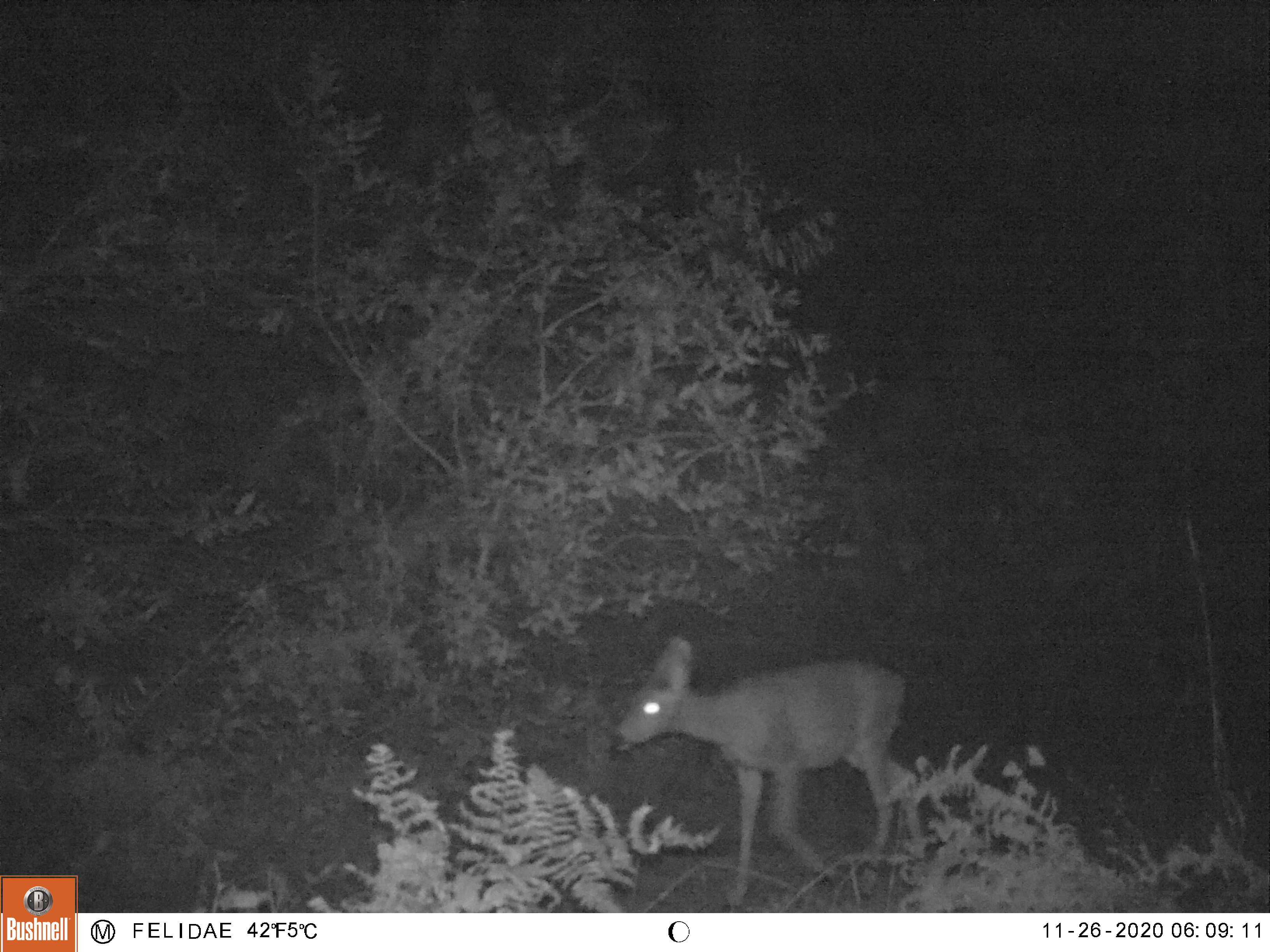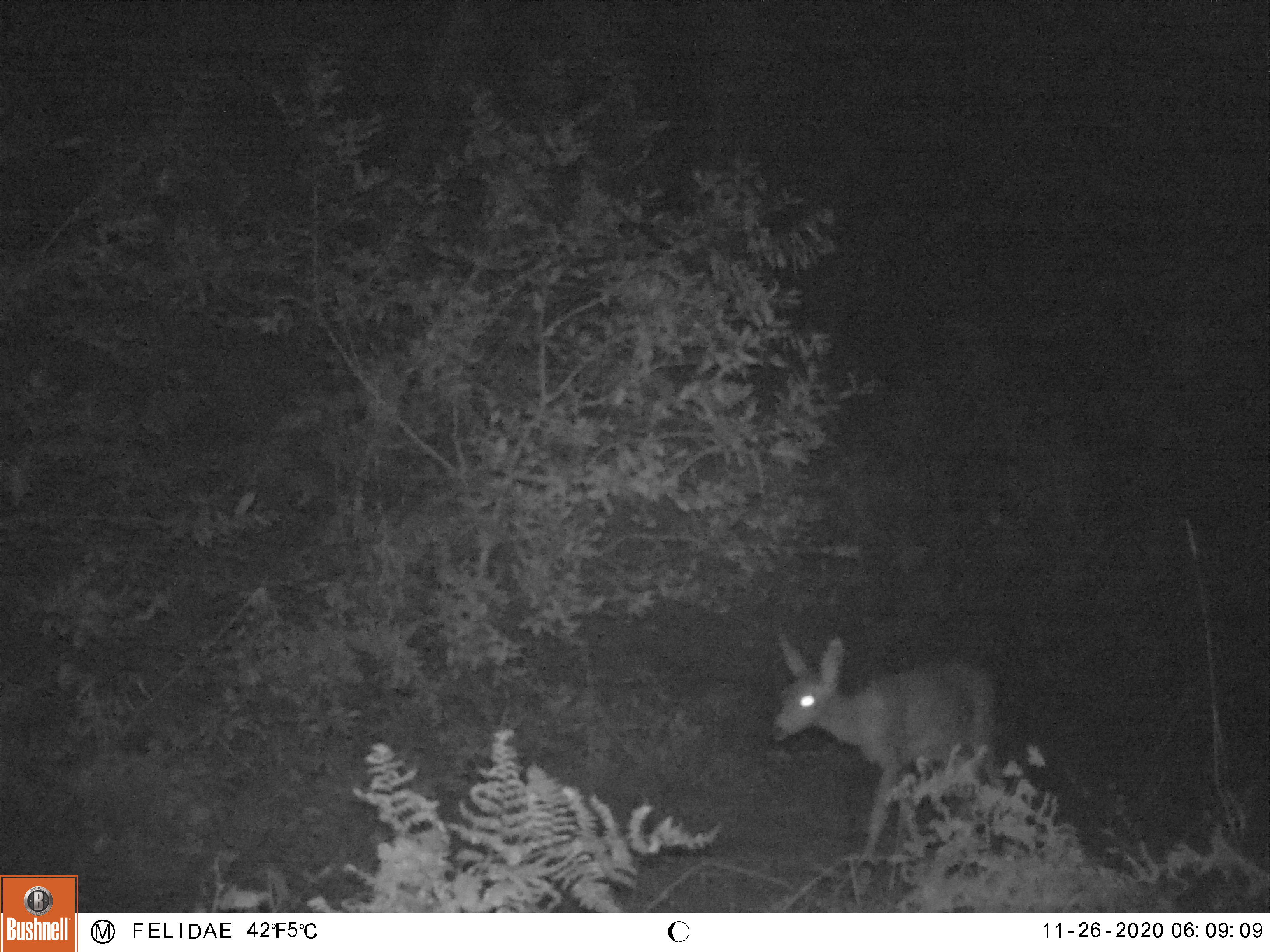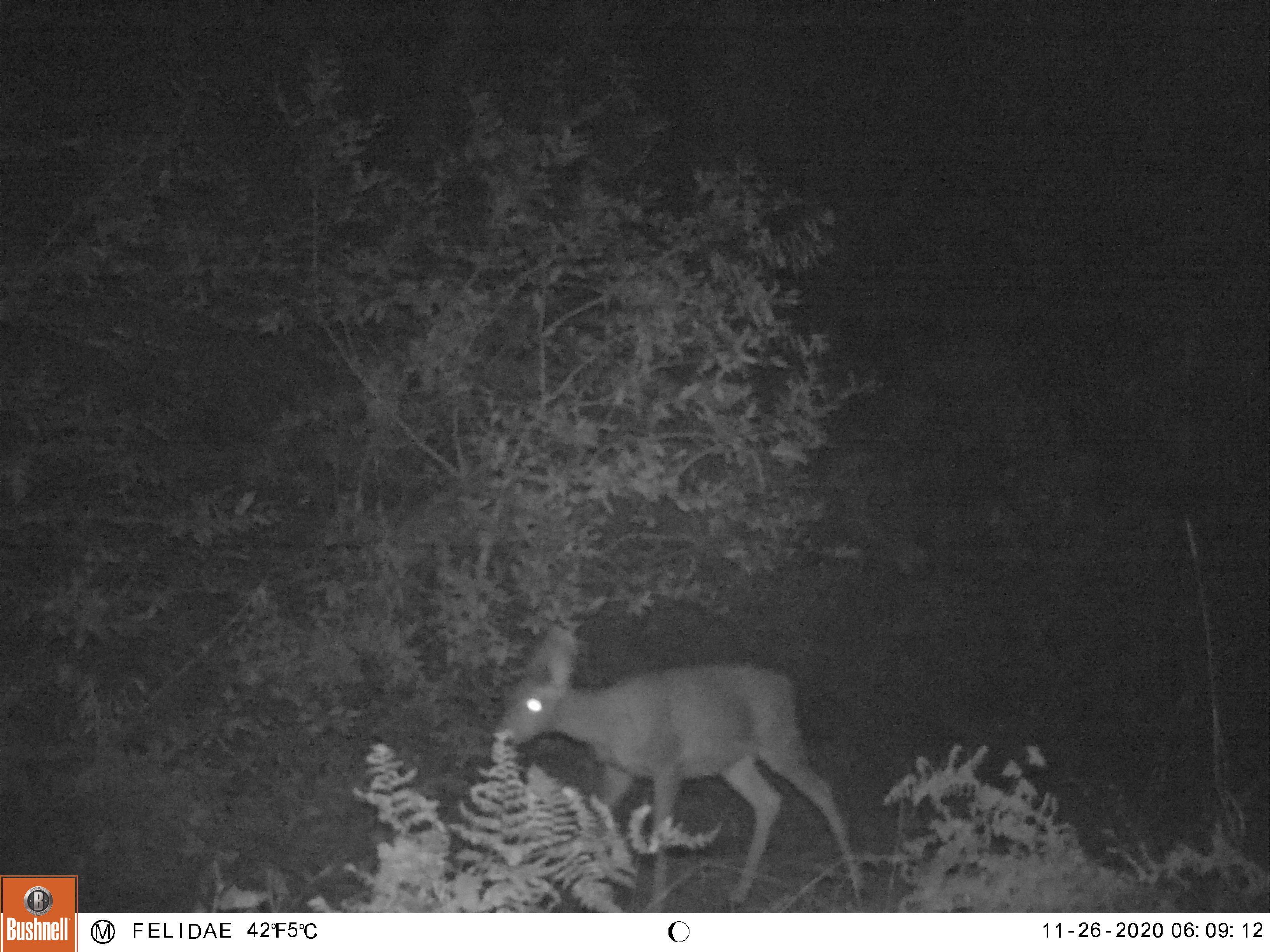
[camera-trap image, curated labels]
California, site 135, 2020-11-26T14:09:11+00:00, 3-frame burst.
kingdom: Animalia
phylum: Chordata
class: Mammalia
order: Artiodactyla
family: Cervidae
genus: Odocoileus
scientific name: Odocoileus hemionus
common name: mule deer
Mule deer (Odocoileus hemionus).